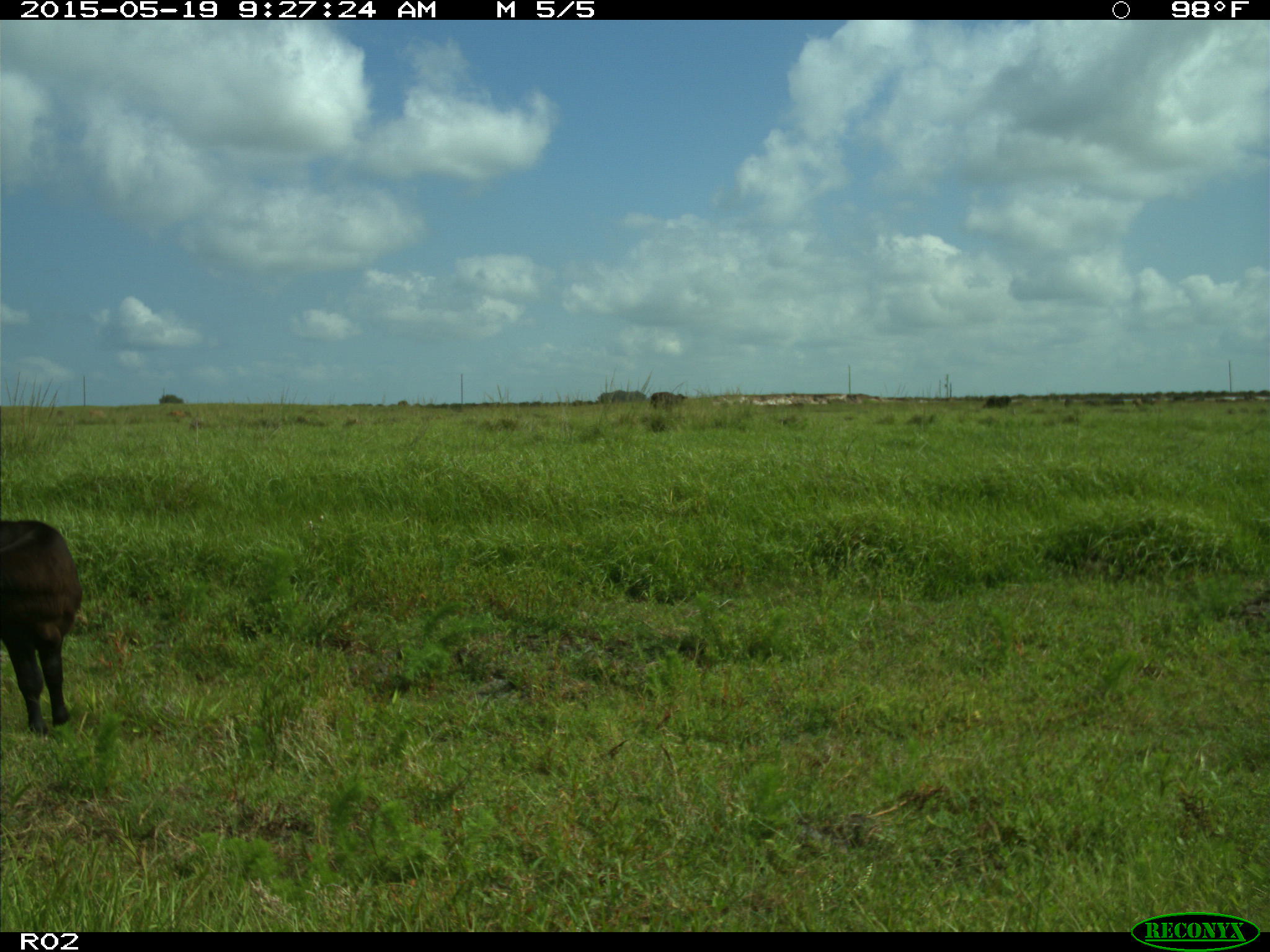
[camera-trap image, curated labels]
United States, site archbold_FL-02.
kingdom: Animalia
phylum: Chordata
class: Mammalia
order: Artiodactyla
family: Bovidae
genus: Bos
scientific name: Bos taurus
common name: domestic cow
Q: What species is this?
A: Bos taurus (domestic cow).